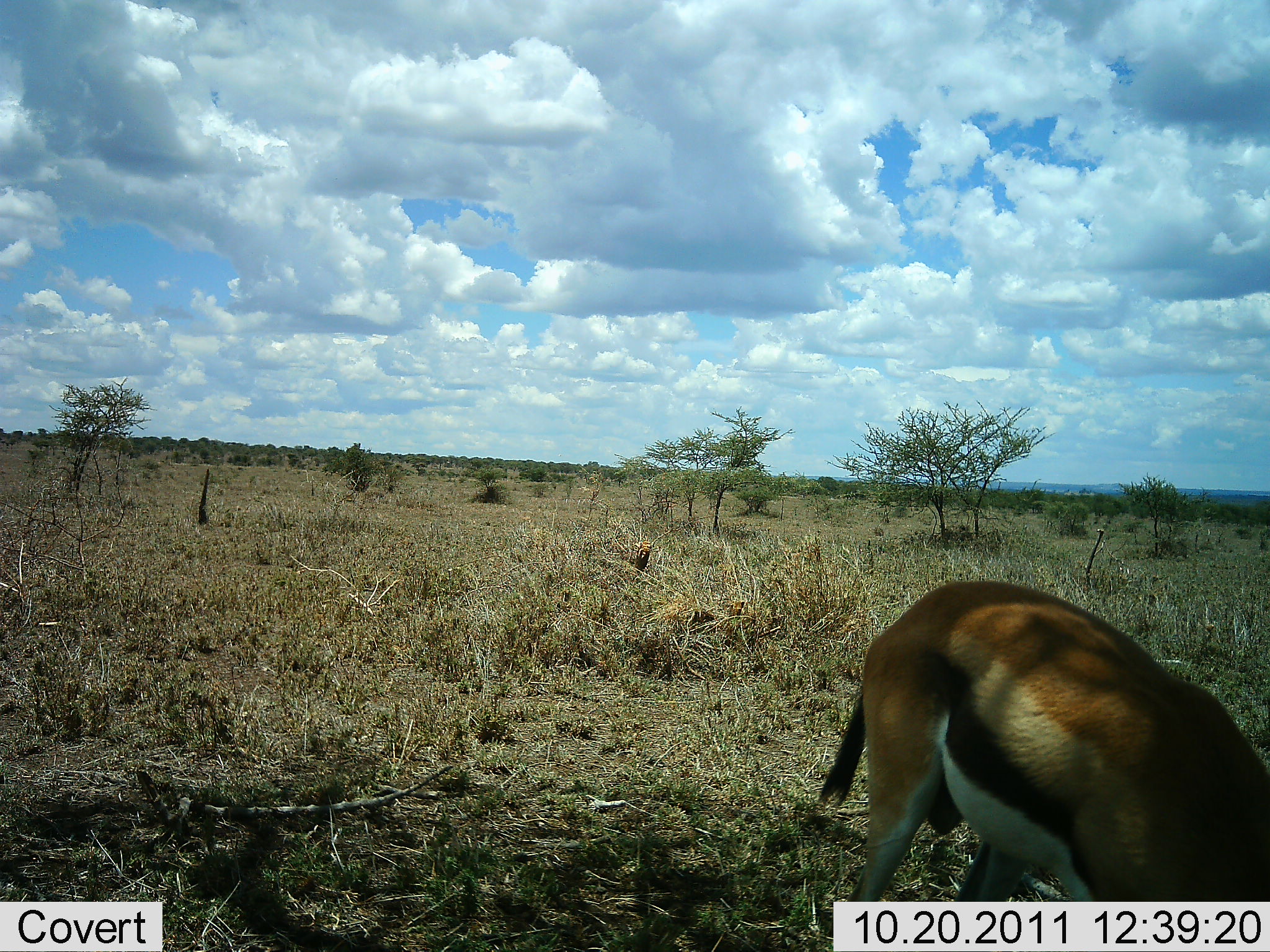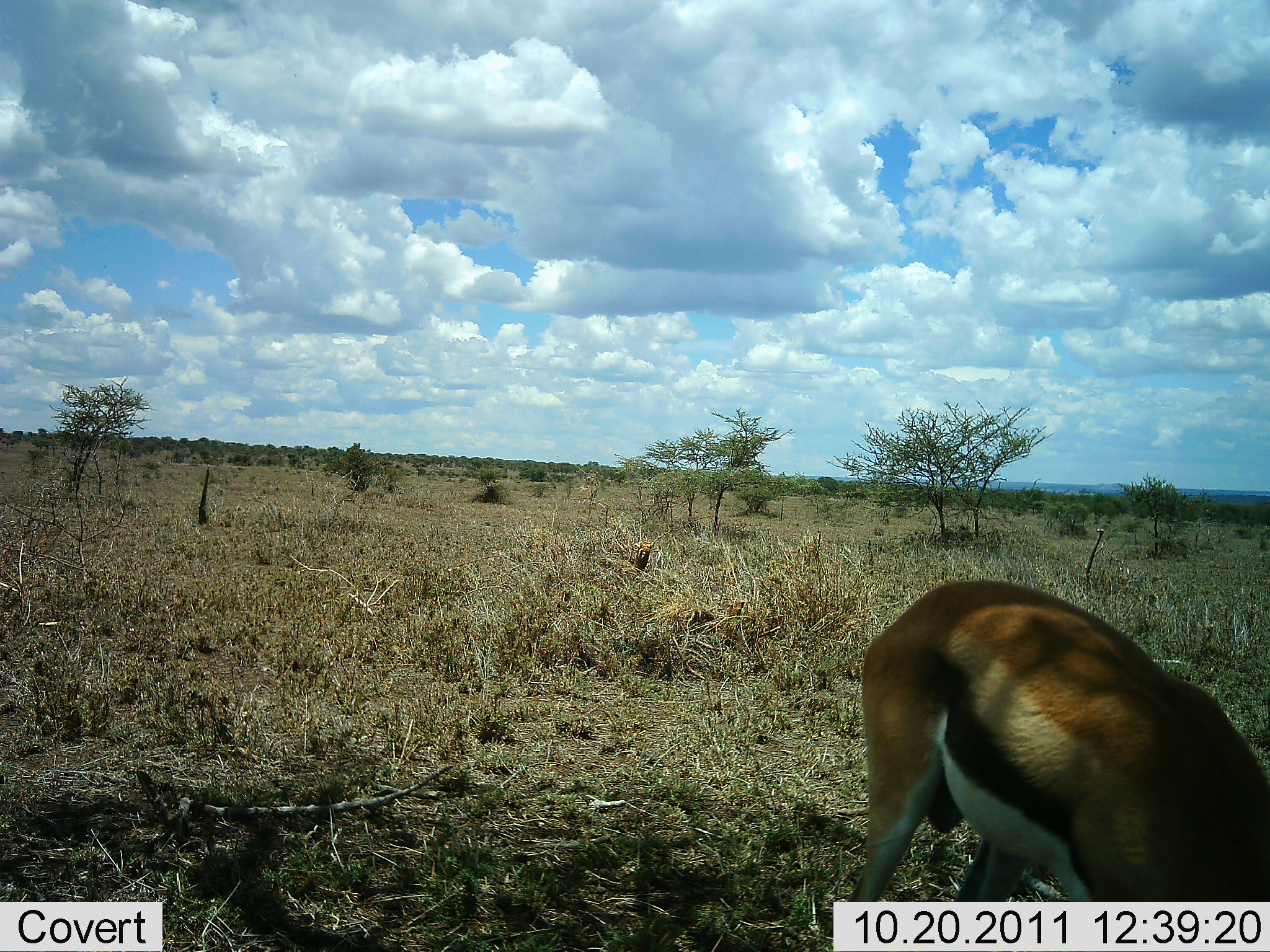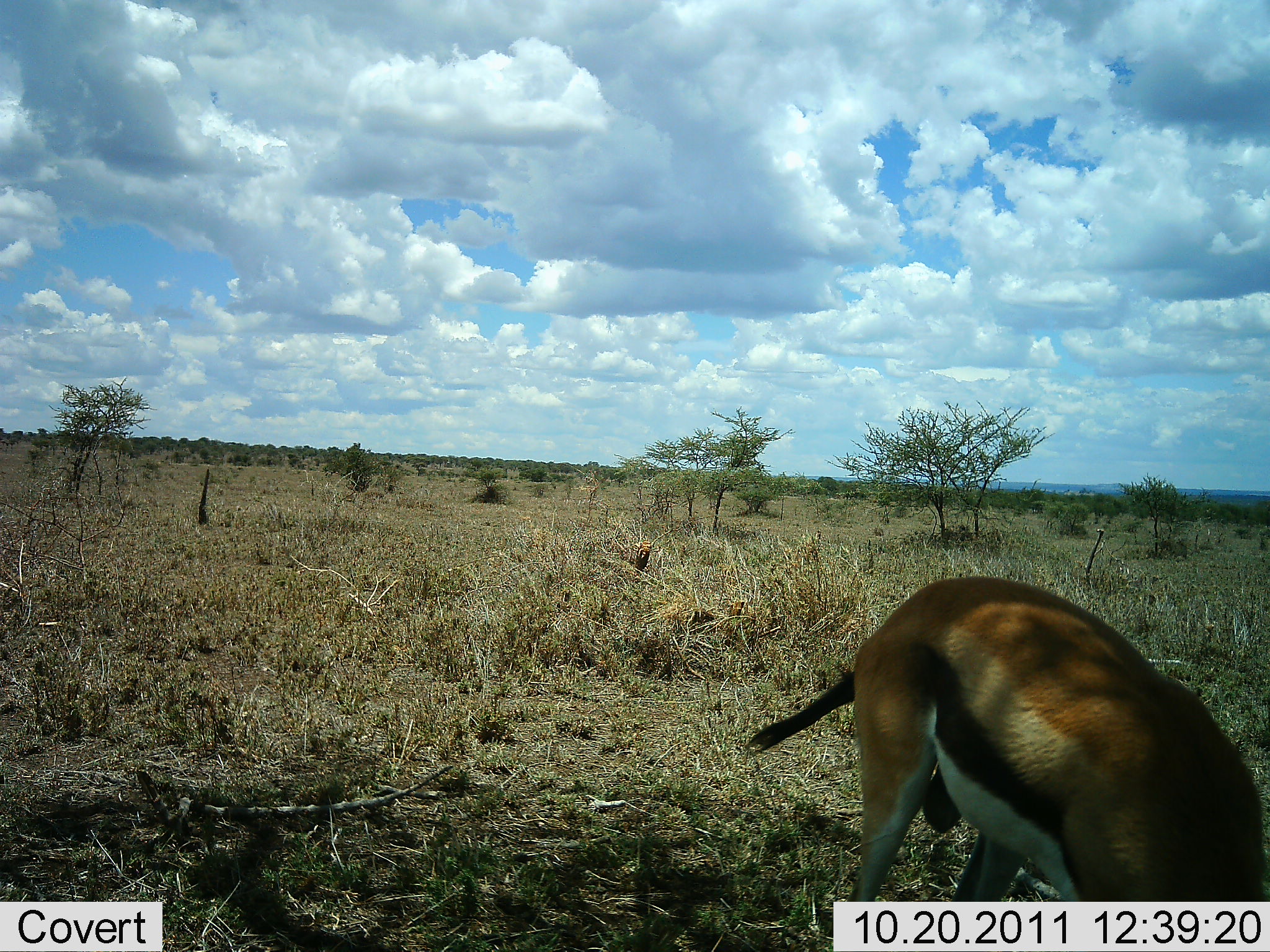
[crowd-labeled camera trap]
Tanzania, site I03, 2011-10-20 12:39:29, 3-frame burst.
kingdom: Animalia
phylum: Chordata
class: Mammalia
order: Artiodactyla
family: Bovidae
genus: Eudorcas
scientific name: Eudorcas thomsonii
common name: thomson's gazelle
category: gazellethomsons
Gazellethomsons (thomson's gazelle) (Eudorcas thomsonii), count 1. Behavior (volunteer vote fractions): standing 31%, resting 0%, moving 0%, interacting 8%. Young present (vote fraction): 0%. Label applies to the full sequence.